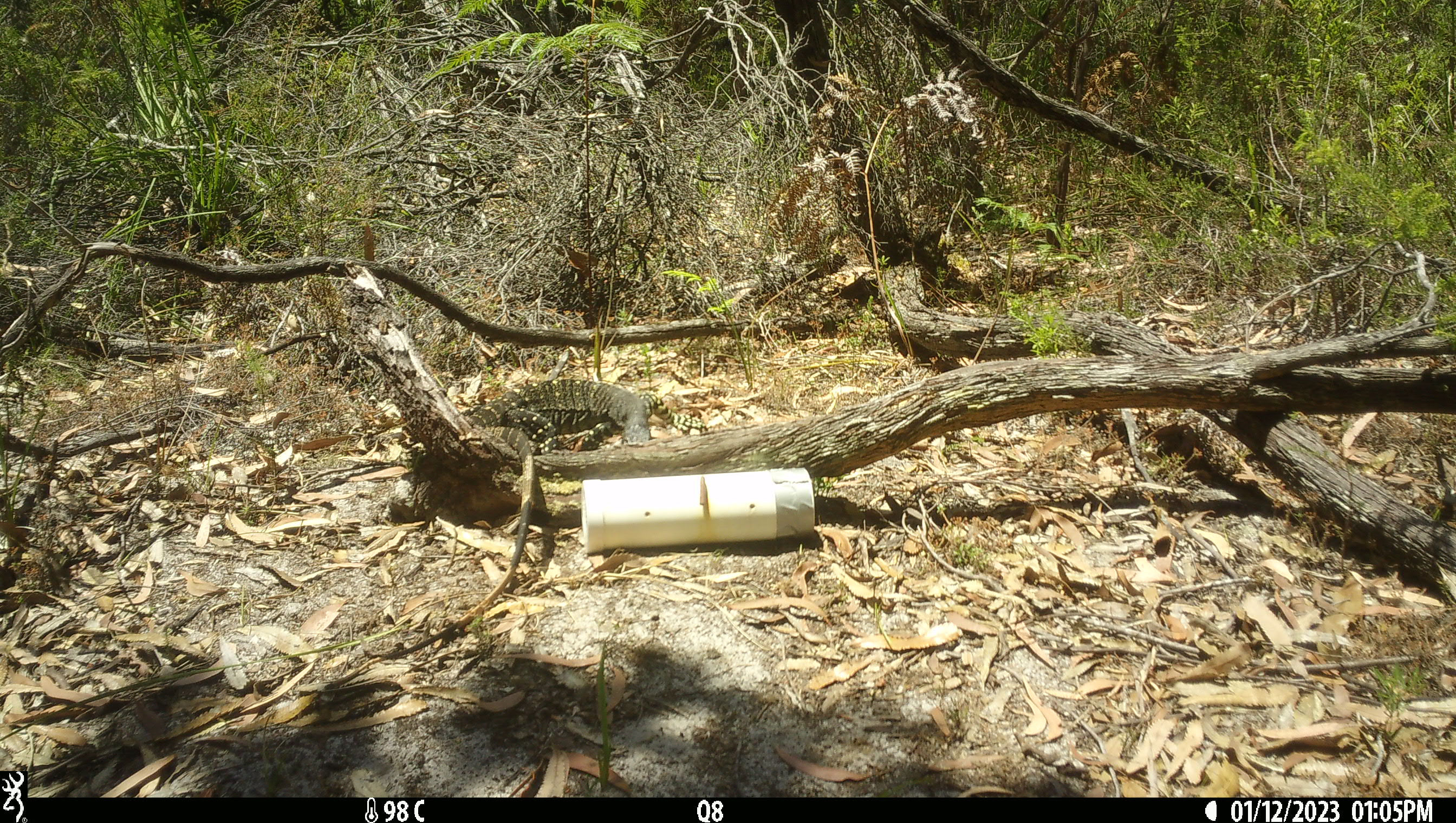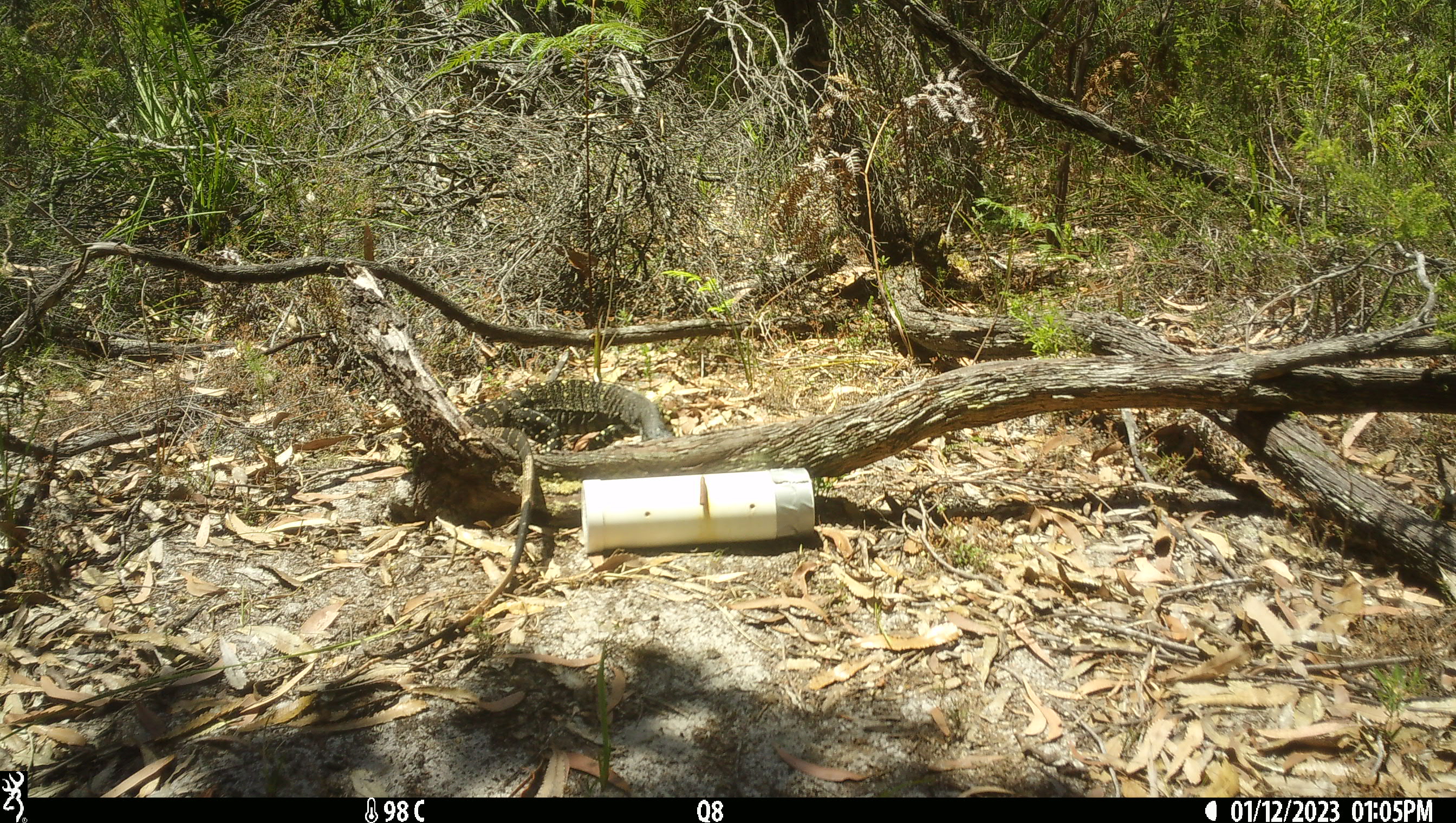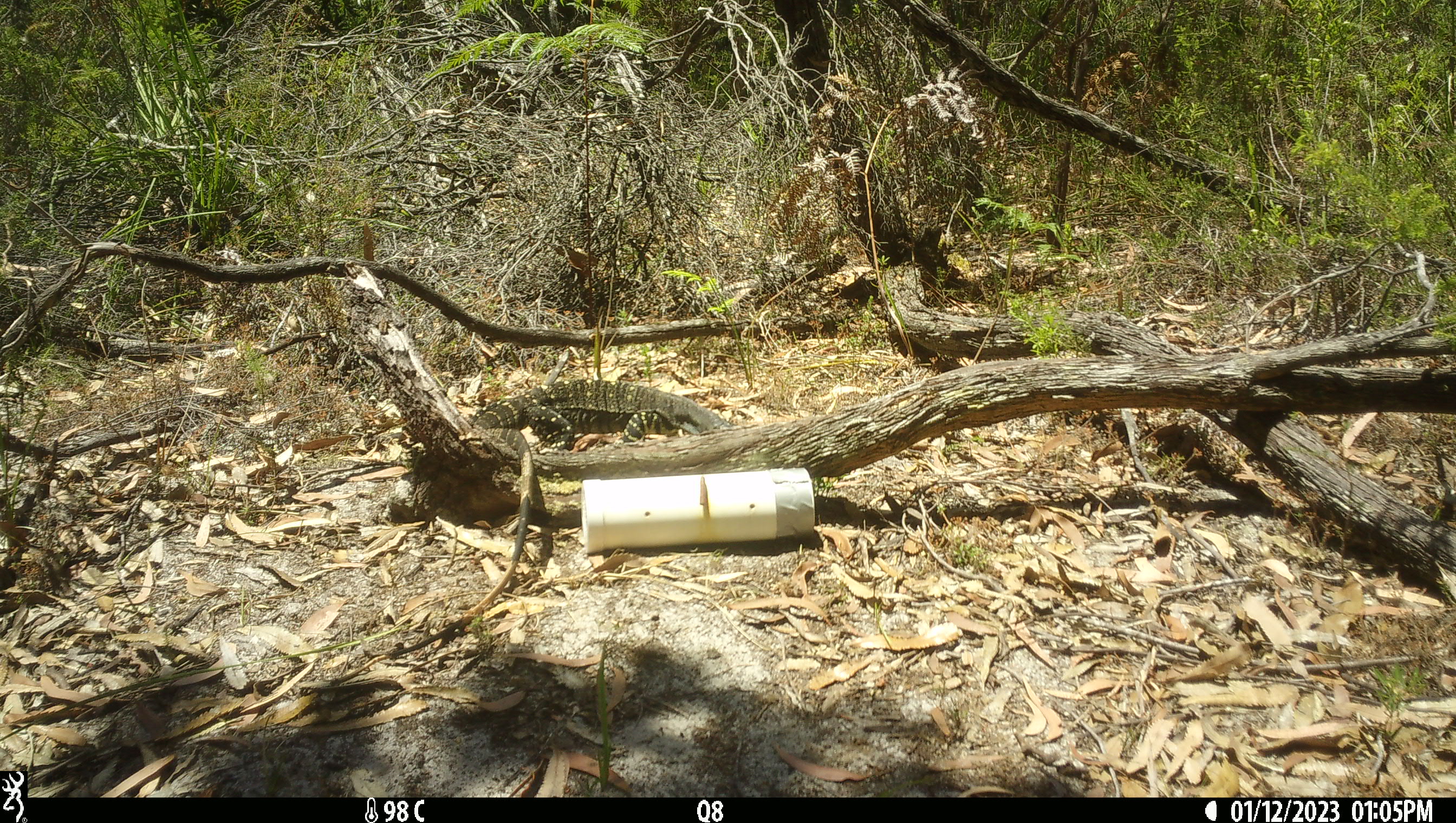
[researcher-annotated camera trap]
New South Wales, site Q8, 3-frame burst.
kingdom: Animalia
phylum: Chordata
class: Reptilia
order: Squamata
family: Varanidae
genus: Varanus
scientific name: Varanus varius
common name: lace monitor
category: goanna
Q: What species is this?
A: Goanna (lace monitor) (Varanus varius).